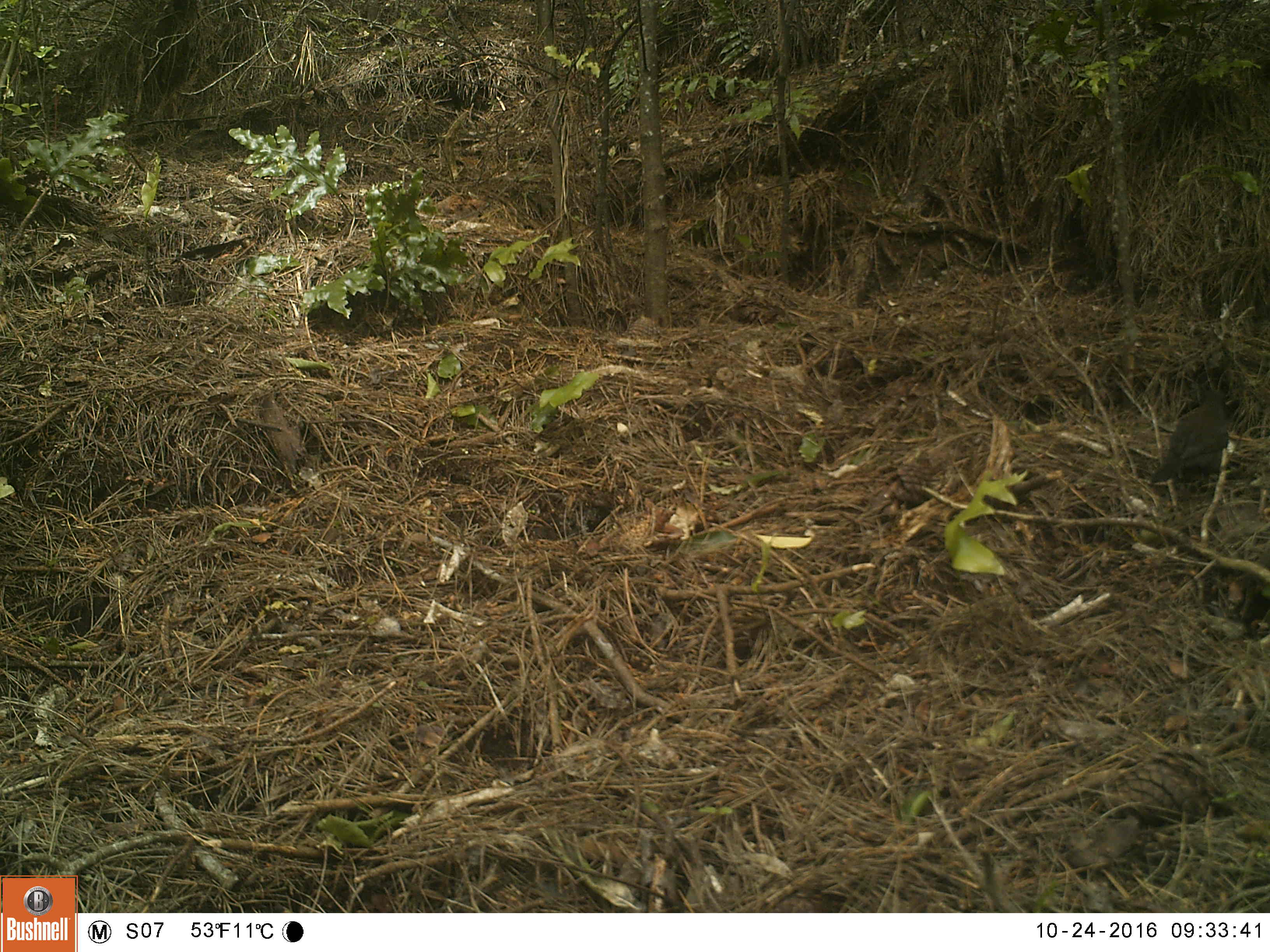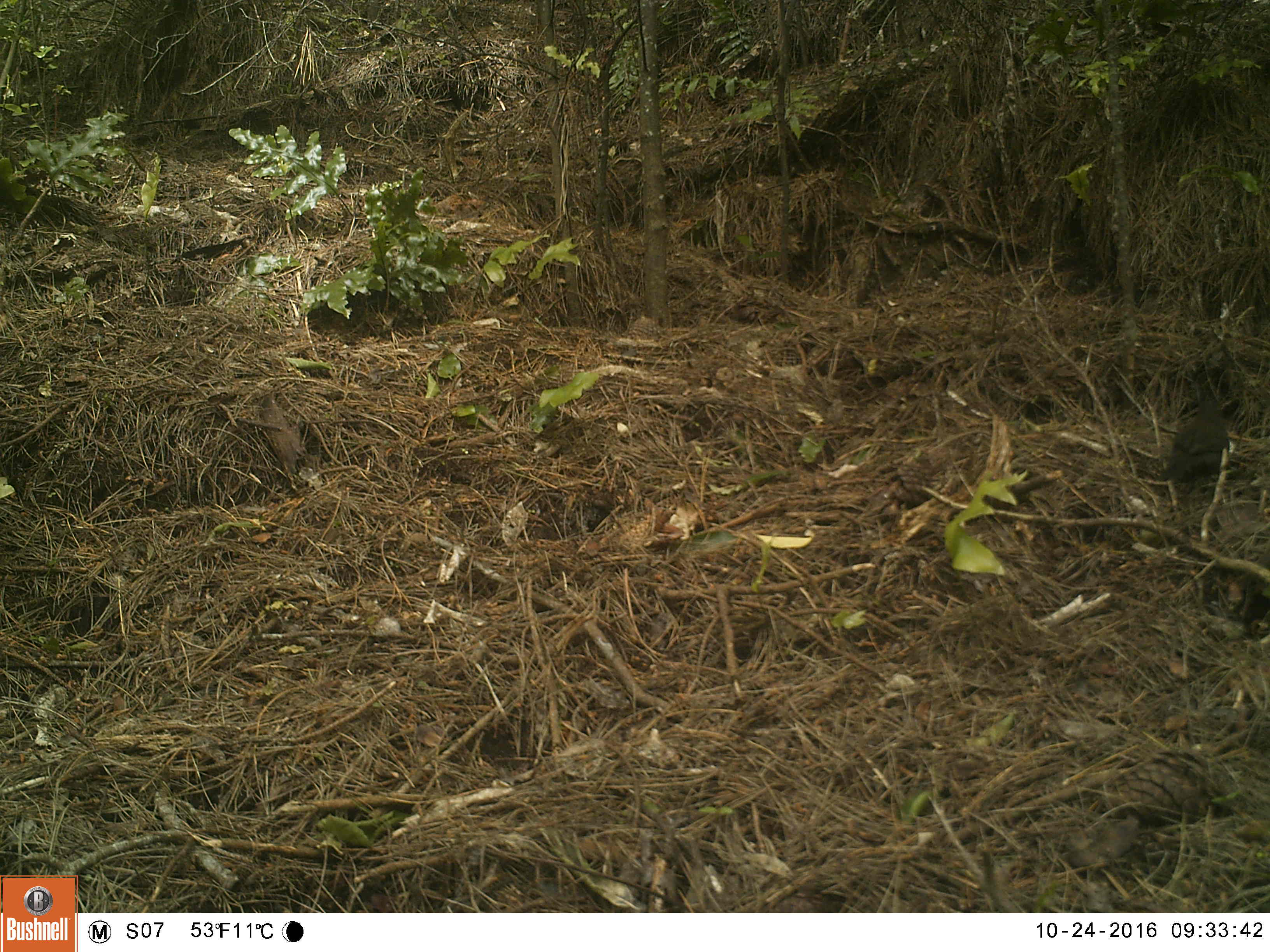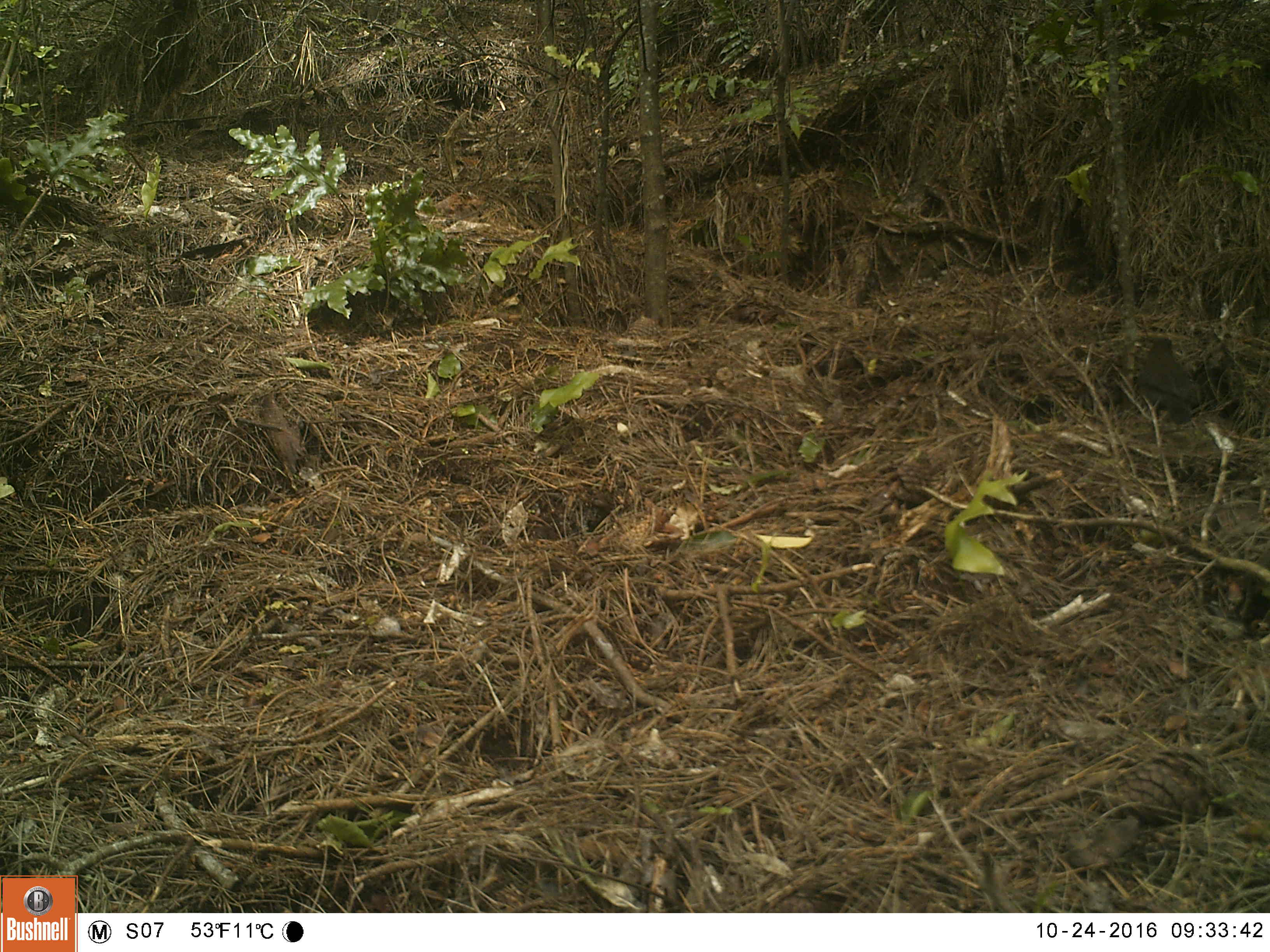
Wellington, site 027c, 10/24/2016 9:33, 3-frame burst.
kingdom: Animalia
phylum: Chordata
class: Aves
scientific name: Aves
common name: bird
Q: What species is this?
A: Bird (Aves).